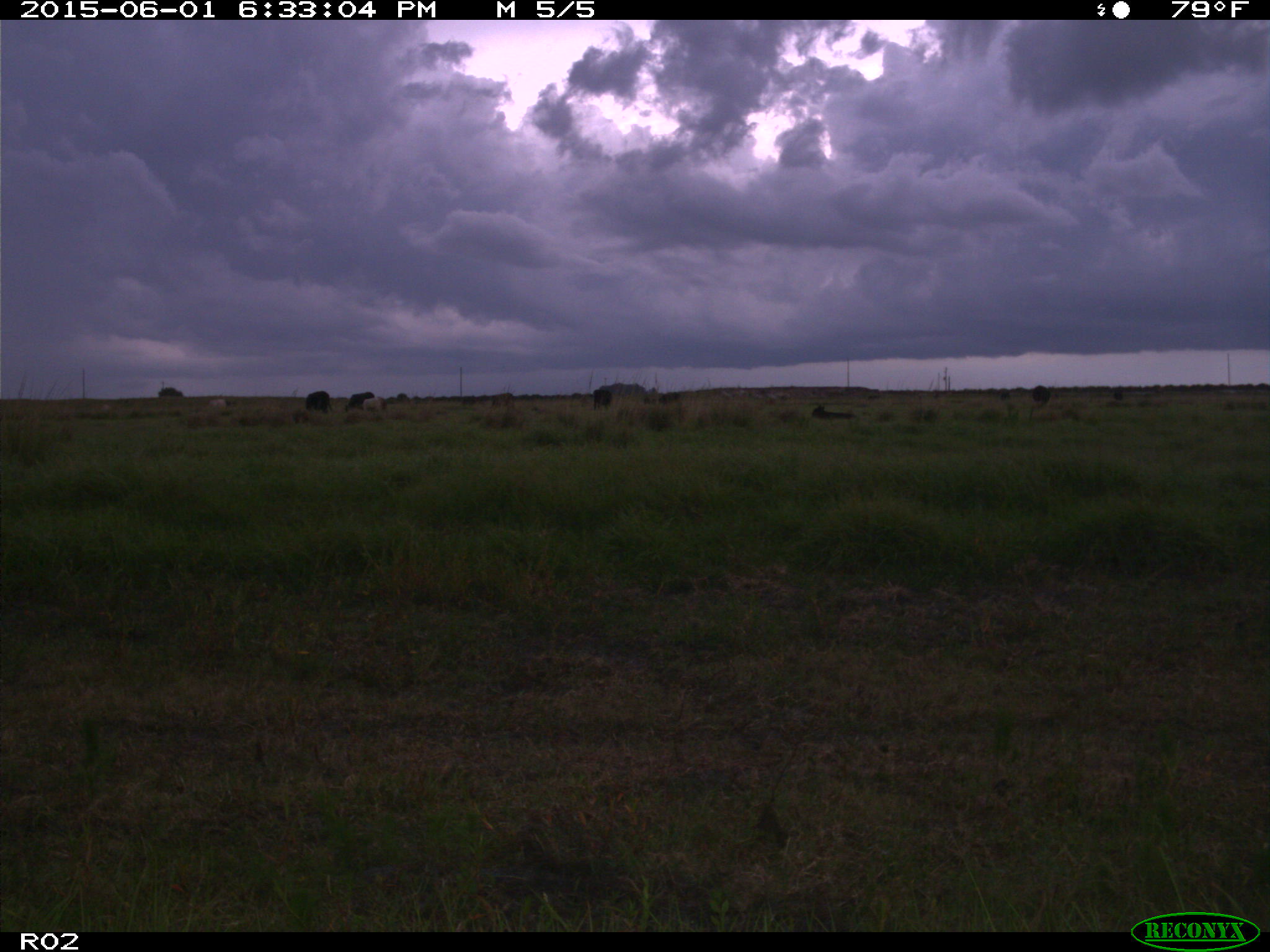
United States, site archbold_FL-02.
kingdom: Animalia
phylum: Chordata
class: Mammalia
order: Artiodactyla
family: Bovidae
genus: Bos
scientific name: Bos taurus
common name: domestic cow